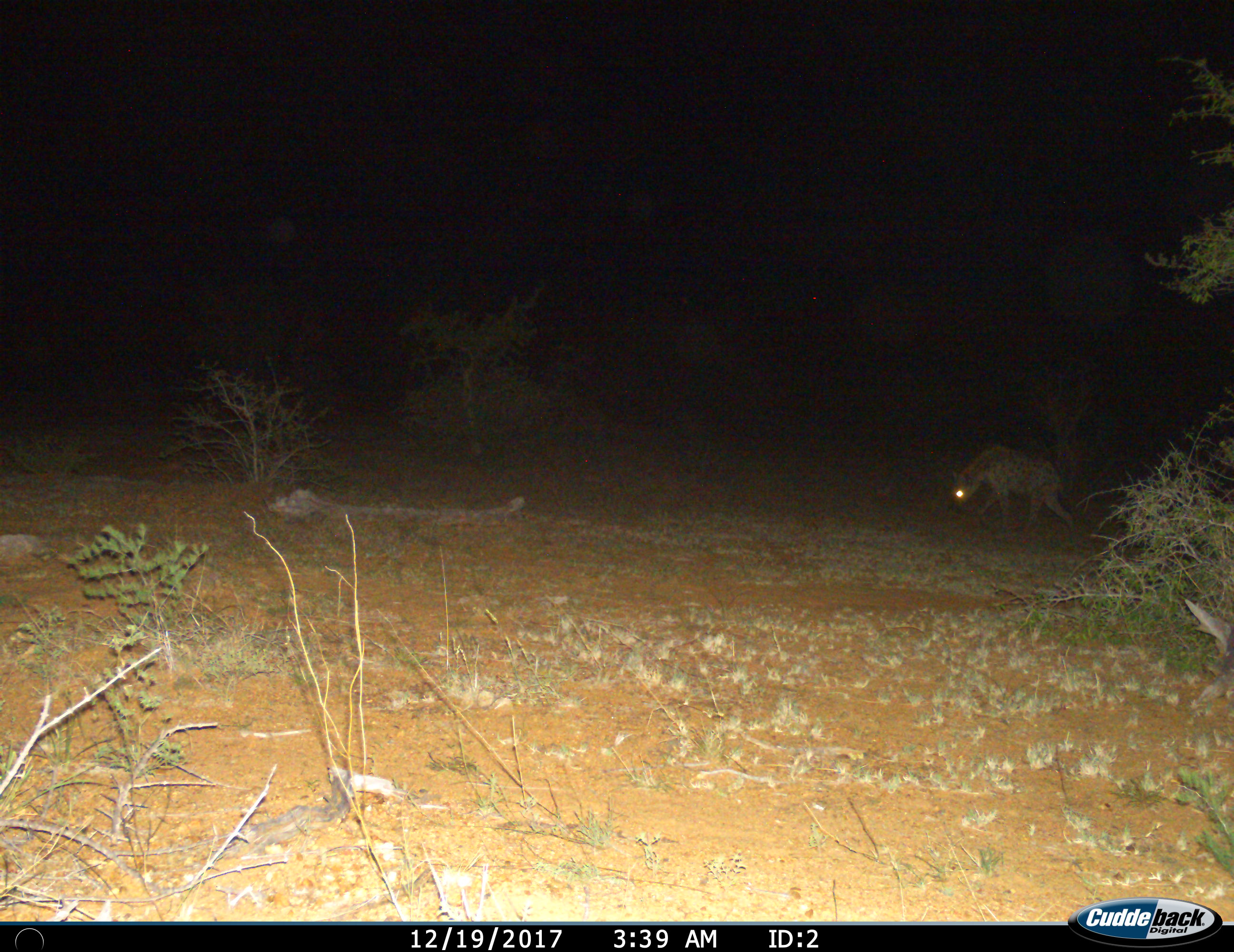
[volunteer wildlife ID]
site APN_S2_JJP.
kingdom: Animalia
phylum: Chordata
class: Mammalia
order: Carnivora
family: Hyaenidae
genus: Crocuta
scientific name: Crocuta crocuta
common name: spotted hyena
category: hyenaspotted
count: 1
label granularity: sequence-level